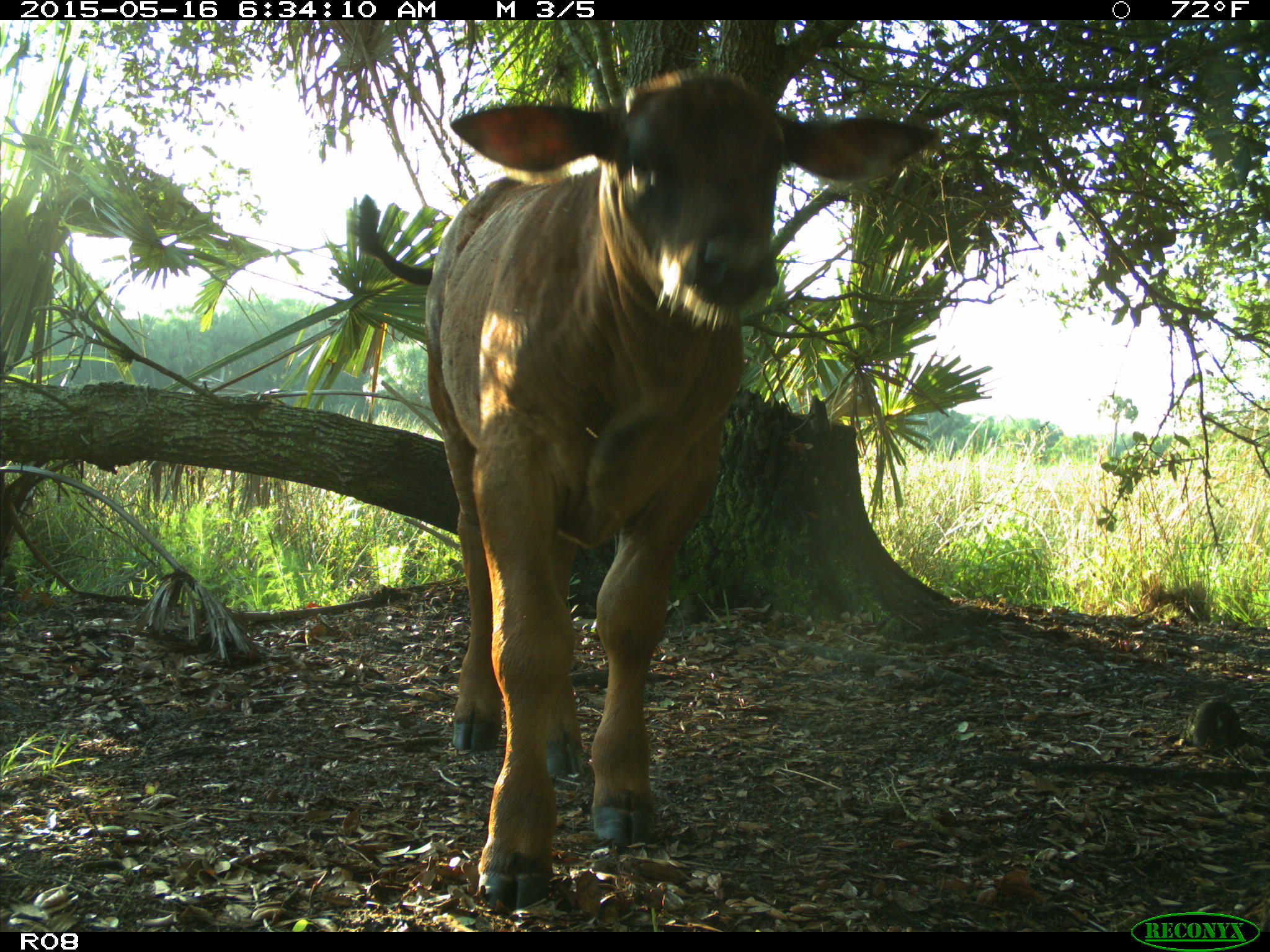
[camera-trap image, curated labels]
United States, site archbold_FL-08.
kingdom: Animalia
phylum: Chordata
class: Mammalia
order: Artiodactyla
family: Bovidae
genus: Bos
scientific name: Bos taurus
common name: domestic cow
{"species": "Bos taurus (domestic cow)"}